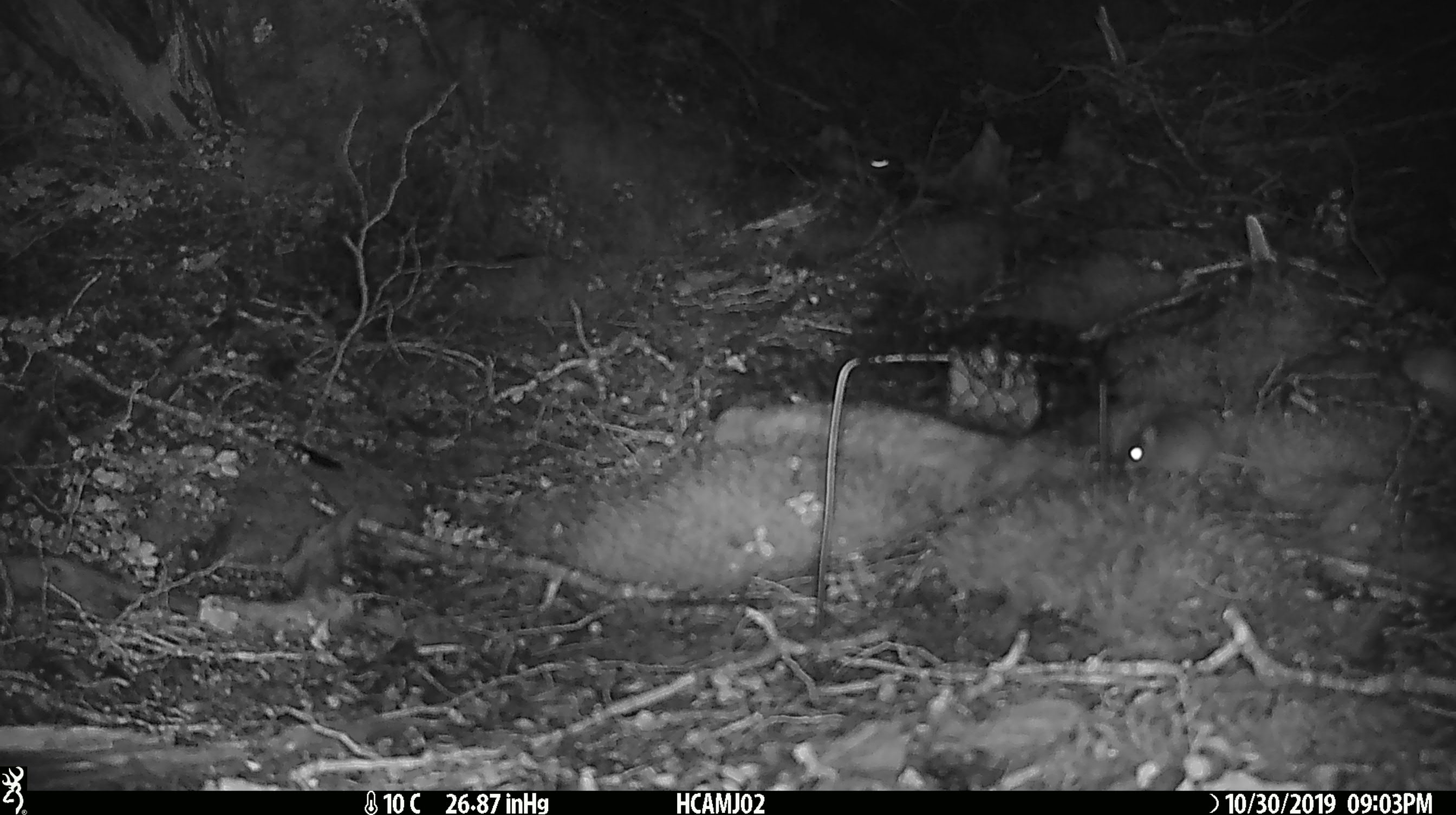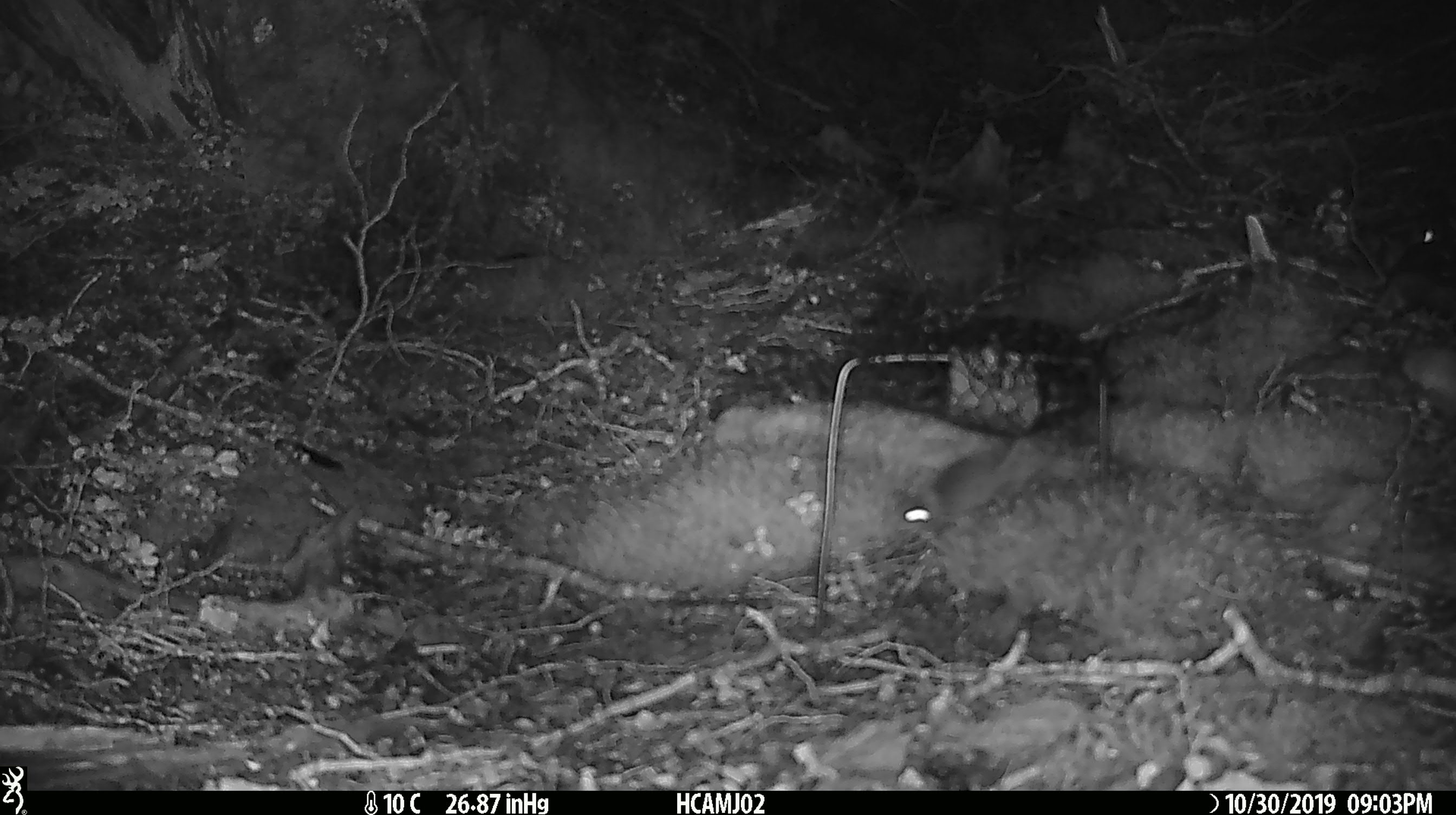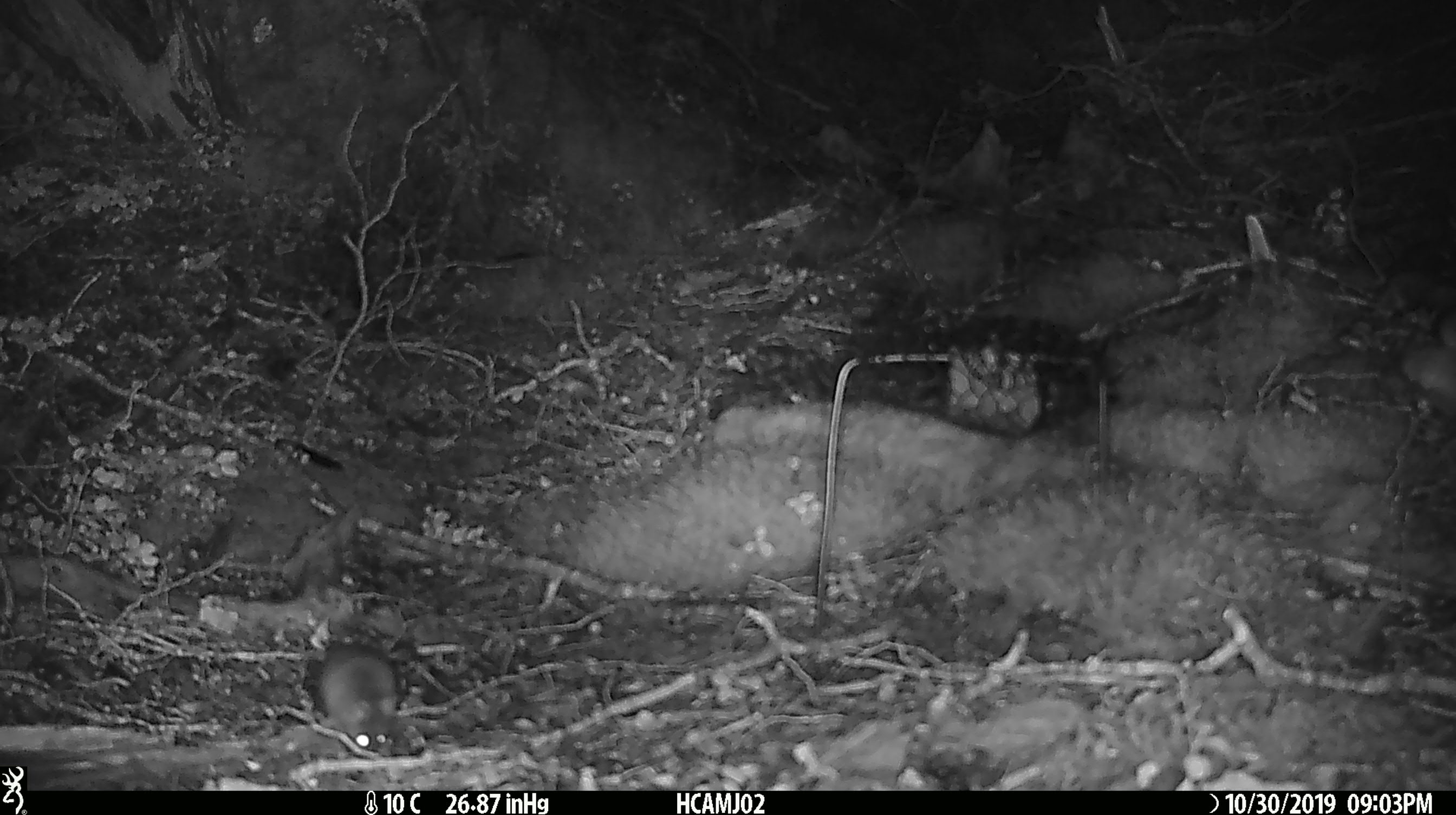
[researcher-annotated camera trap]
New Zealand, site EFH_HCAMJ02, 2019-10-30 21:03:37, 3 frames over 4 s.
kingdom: Animalia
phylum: Chordata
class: Mammalia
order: Rodentia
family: Muridae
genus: Mus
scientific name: Mus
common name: mouse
Mouse (Mus).